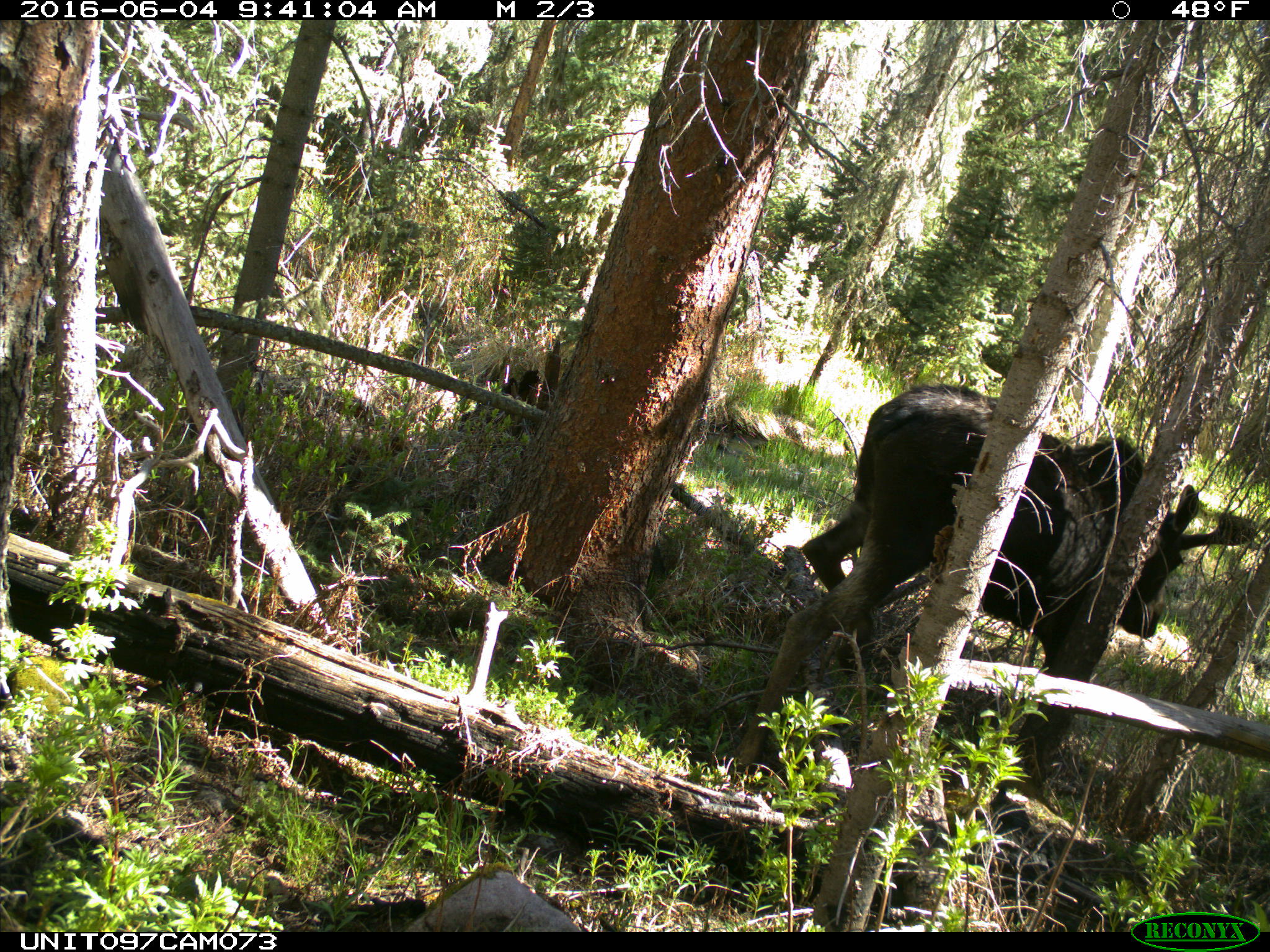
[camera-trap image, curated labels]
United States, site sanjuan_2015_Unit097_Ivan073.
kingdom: Animalia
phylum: Chordata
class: Mammalia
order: Artiodactyla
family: Cervidae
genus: Alces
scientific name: Alces alces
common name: moose